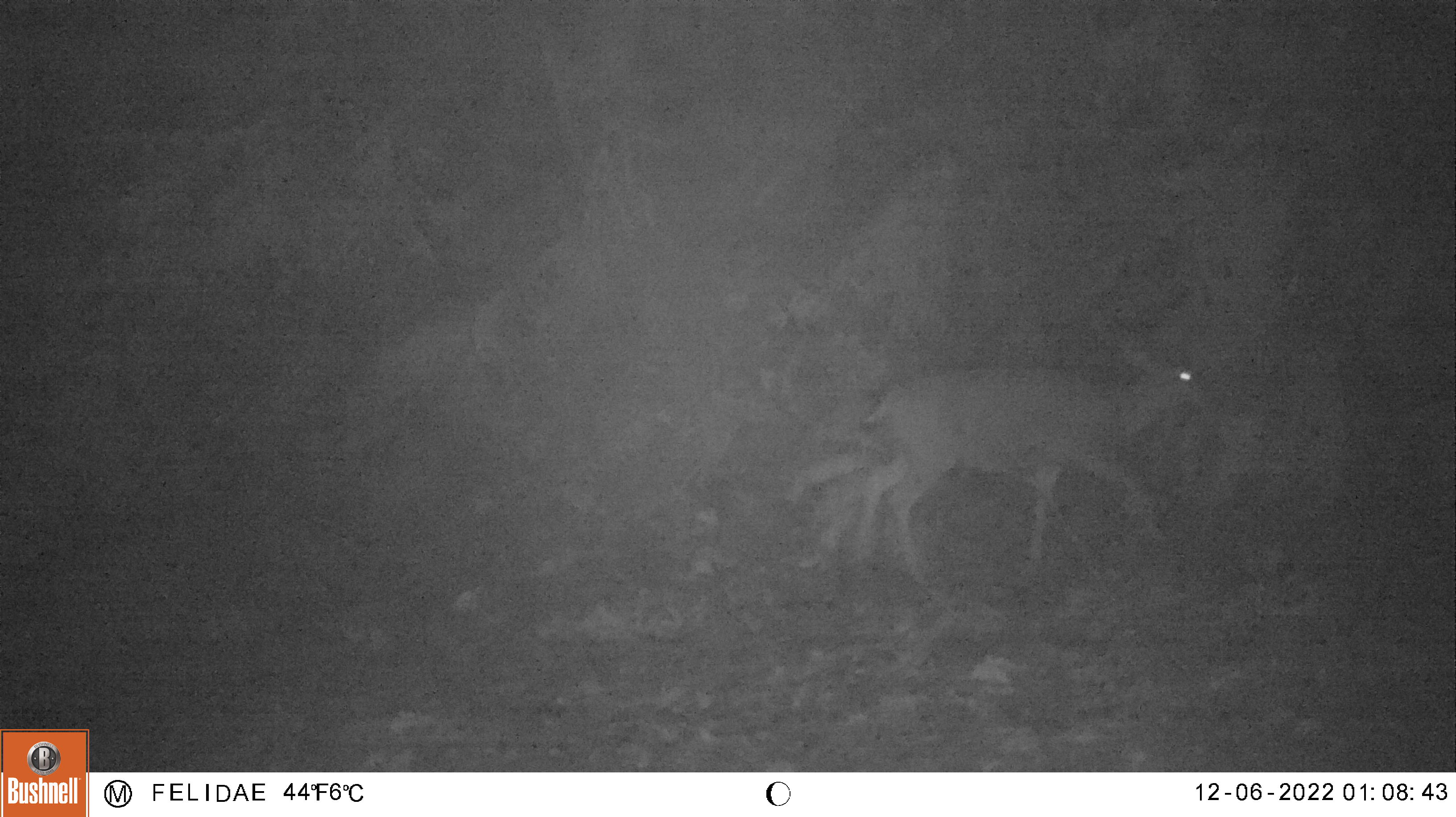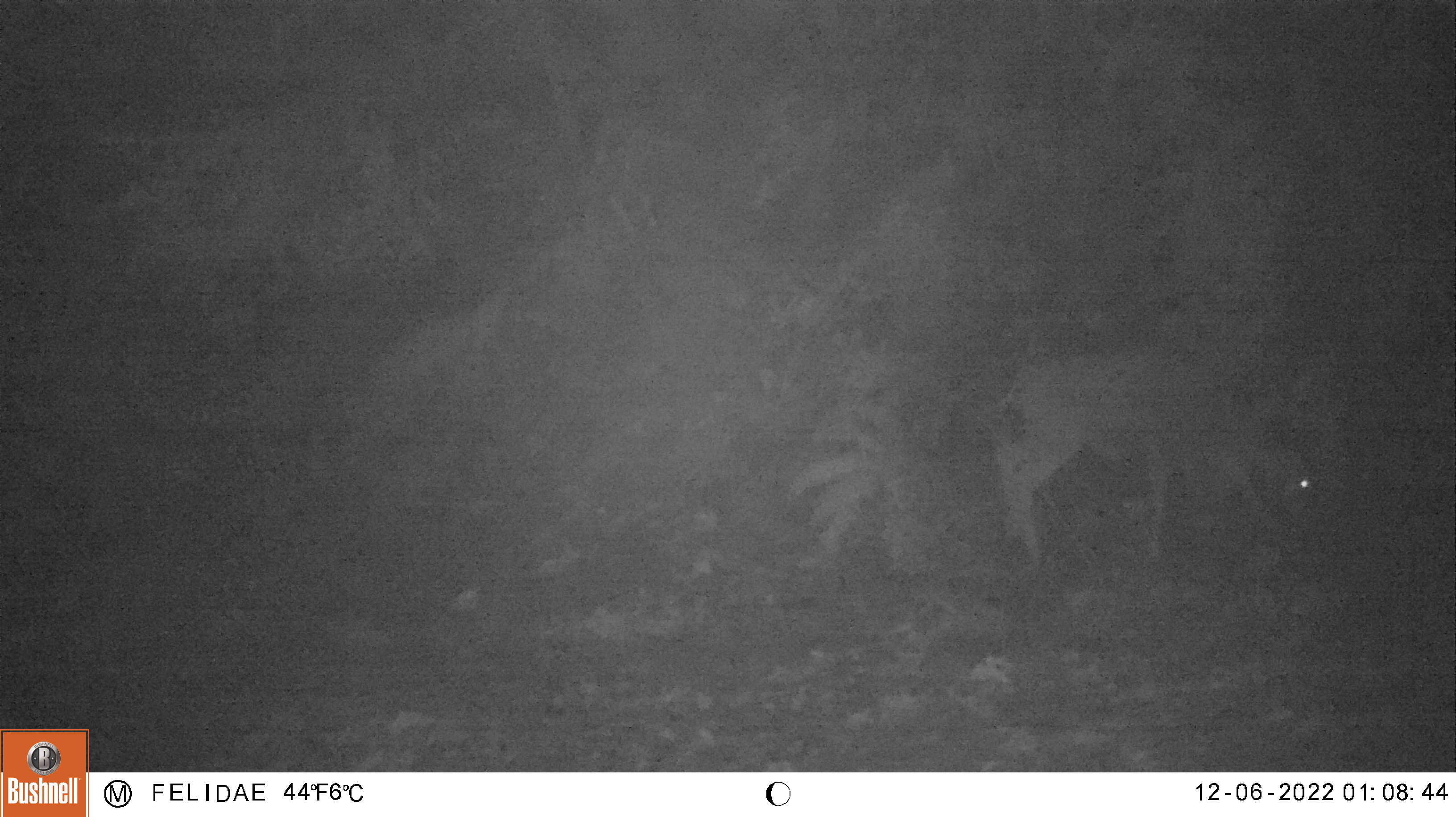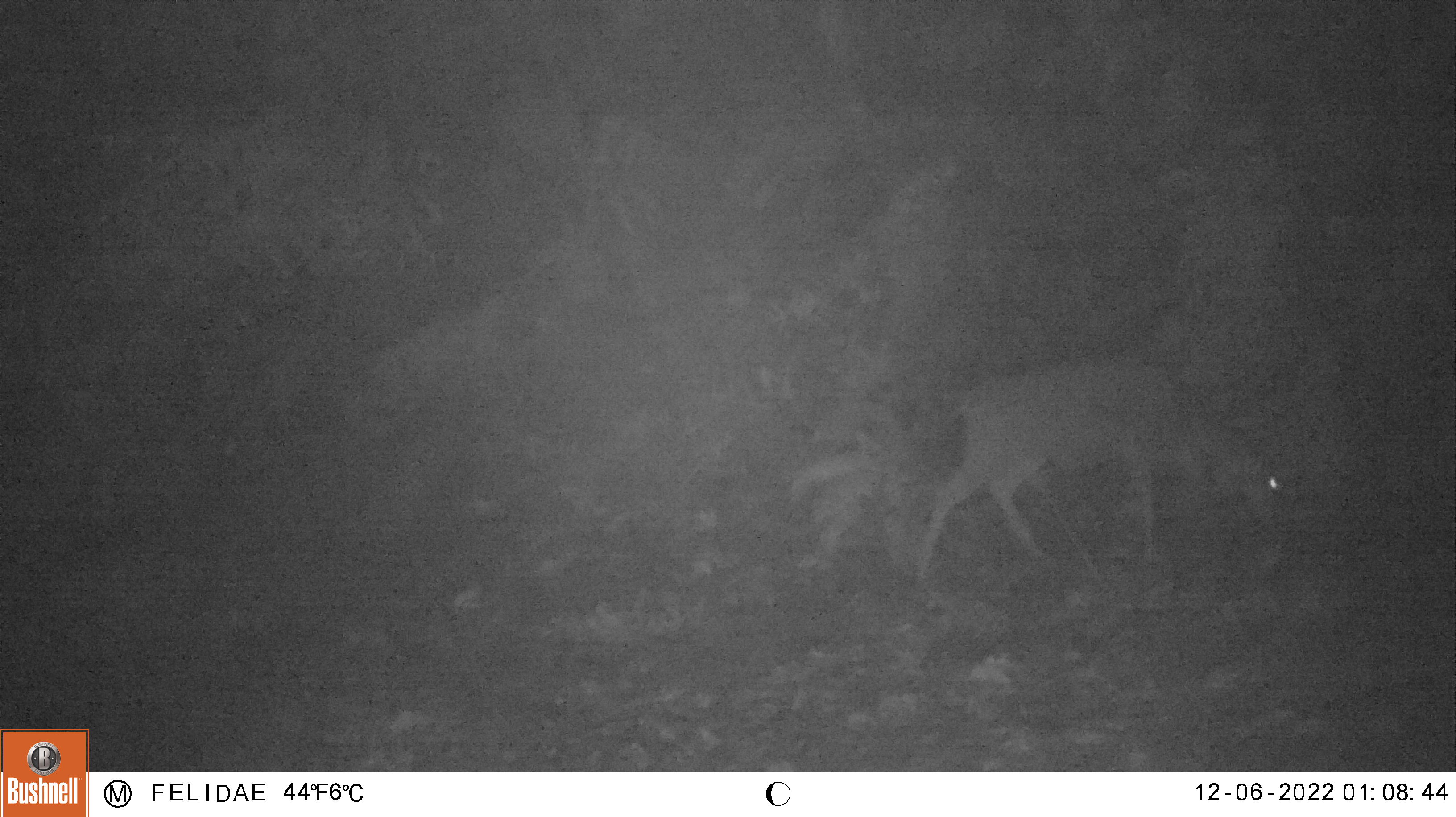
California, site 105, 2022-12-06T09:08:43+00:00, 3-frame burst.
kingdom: Animalia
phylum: Chordata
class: Mammalia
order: Artiodactyla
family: Cervidae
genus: Odocoileus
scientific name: Odocoileus hemionus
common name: mule deer